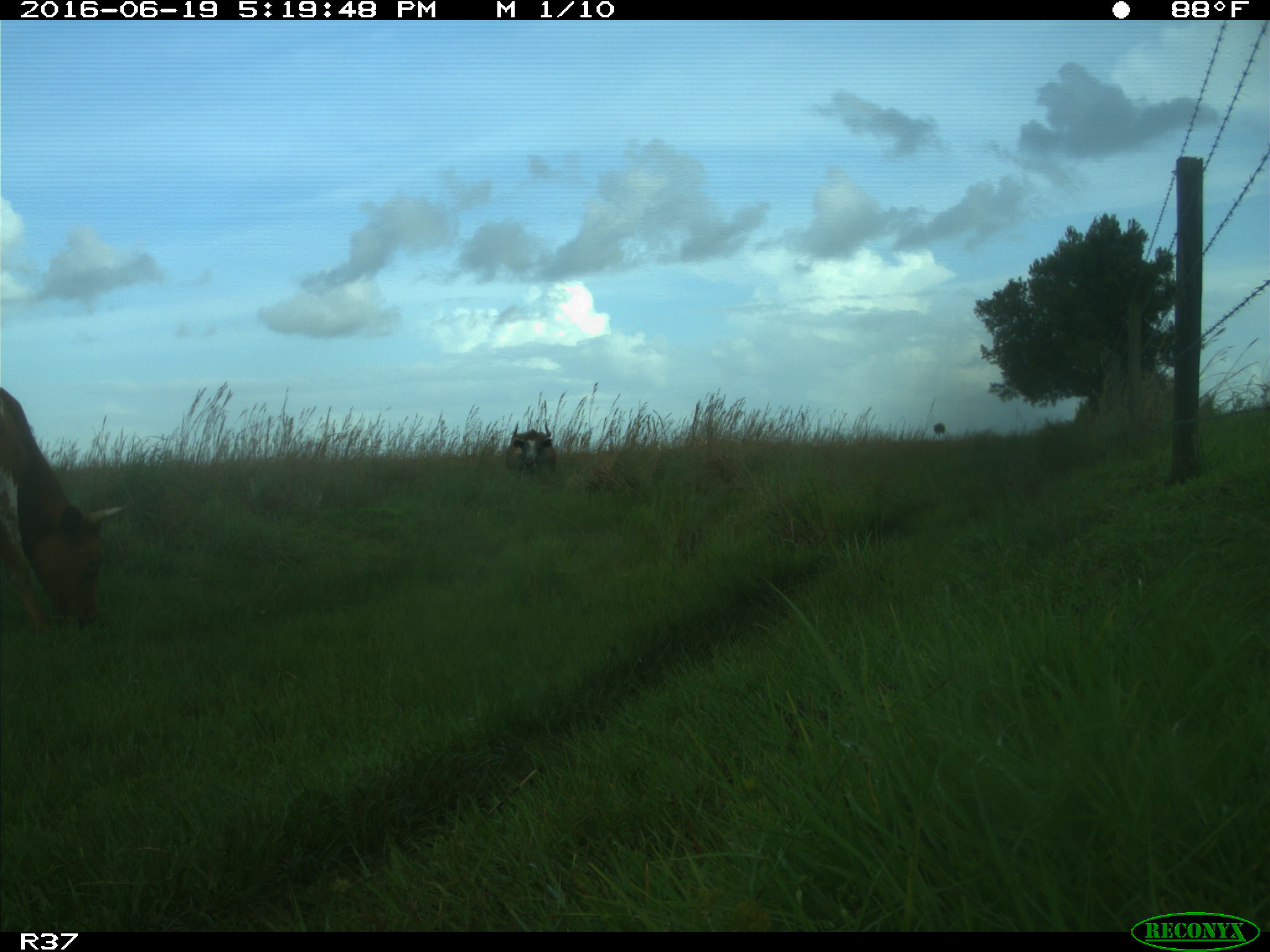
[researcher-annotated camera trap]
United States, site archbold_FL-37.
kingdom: Animalia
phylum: Chordata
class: Mammalia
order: Artiodactyla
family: Bovidae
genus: Bos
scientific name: Bos taurus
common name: domestic cow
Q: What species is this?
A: Bos taurus (domestic cow).